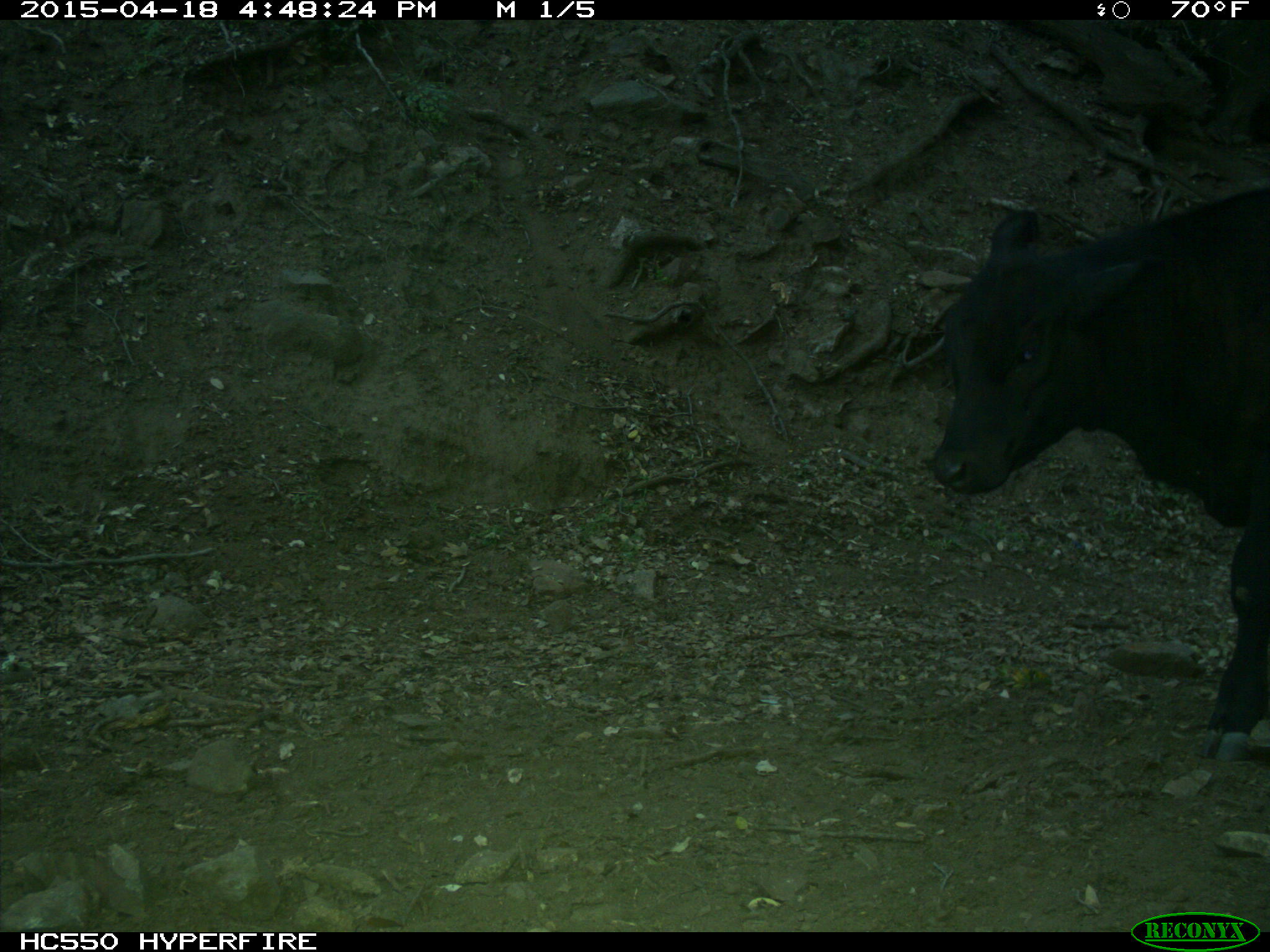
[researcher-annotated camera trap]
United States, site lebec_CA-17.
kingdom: Animalia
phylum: Chordata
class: Mammalia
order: Artiodactyla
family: Bovidae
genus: Bos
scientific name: Bos taurus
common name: domestic cow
Bos taurus (domestic cow).